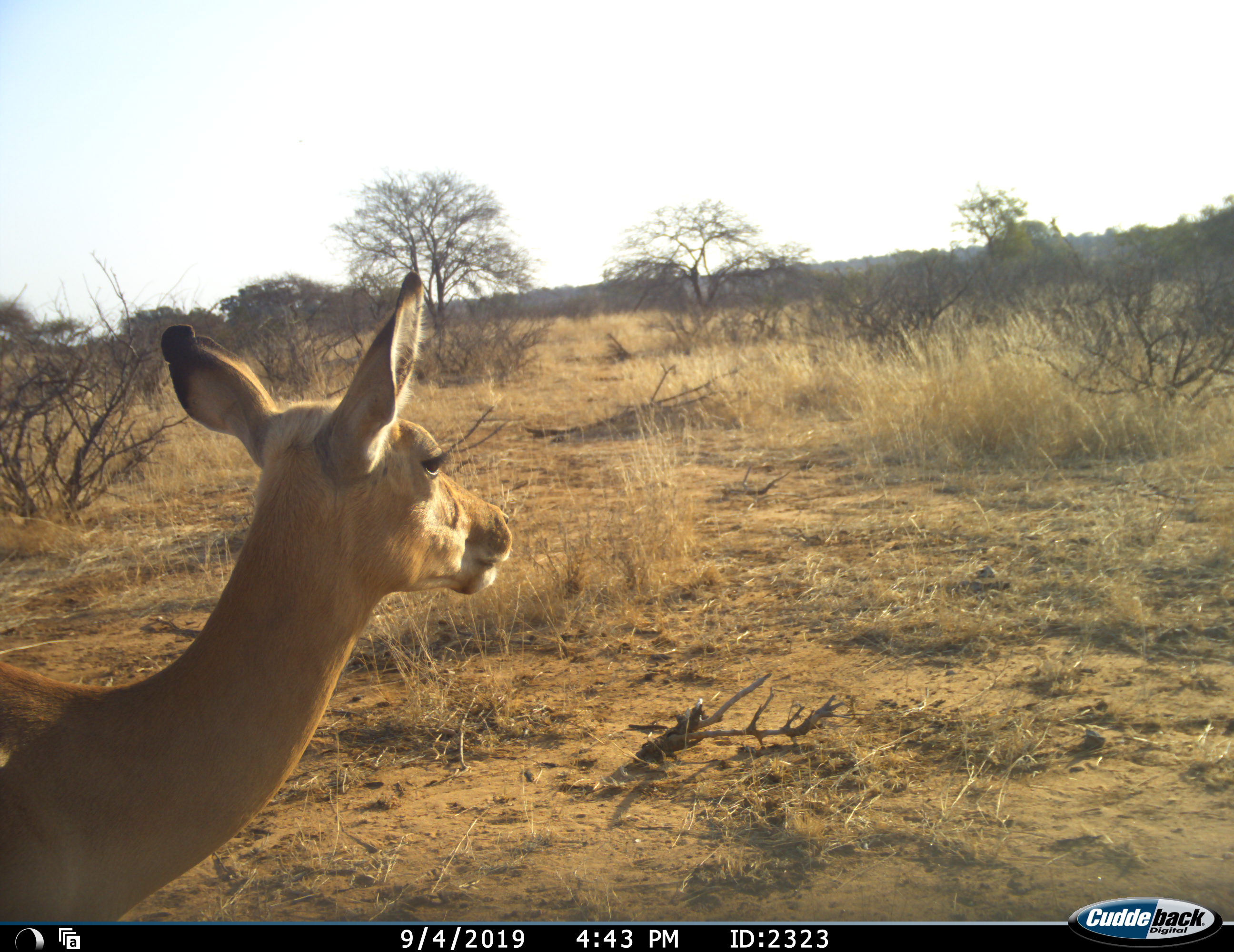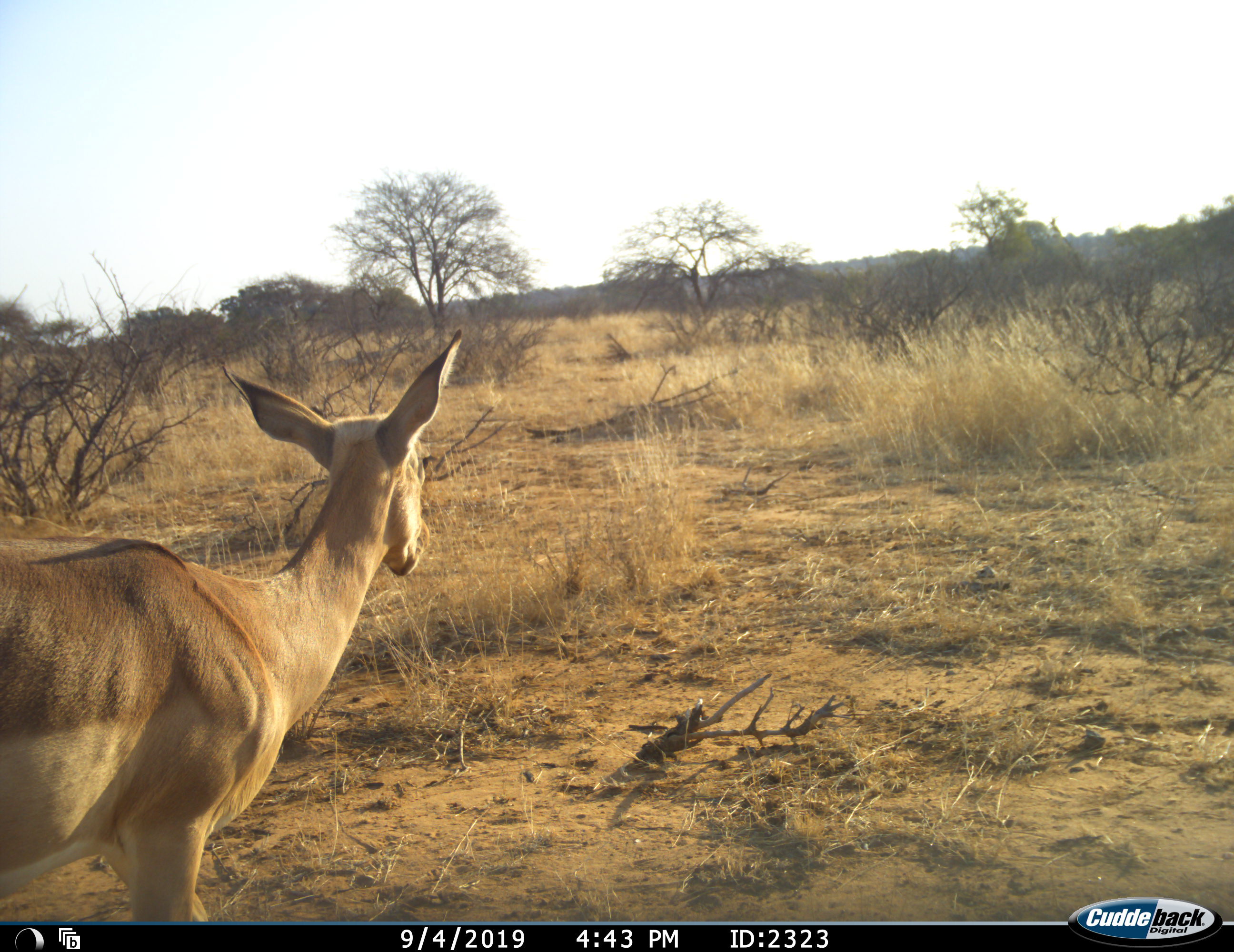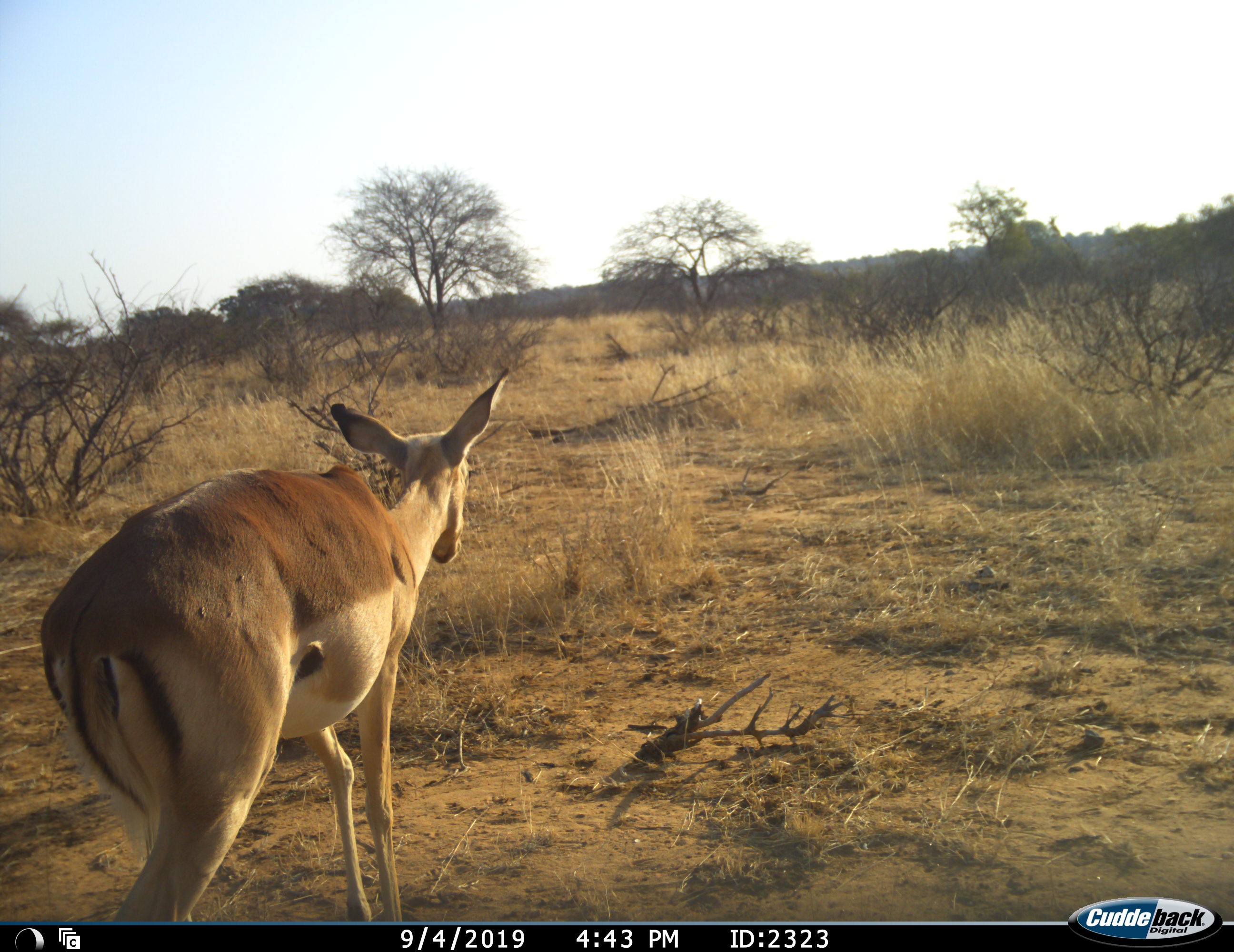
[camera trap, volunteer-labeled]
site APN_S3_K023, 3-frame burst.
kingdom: Animalia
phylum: Chordata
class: Mammalia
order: Artiodactyla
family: Bovidae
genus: Aepyceros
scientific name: Aepyceros melampus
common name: impala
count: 1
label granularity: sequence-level